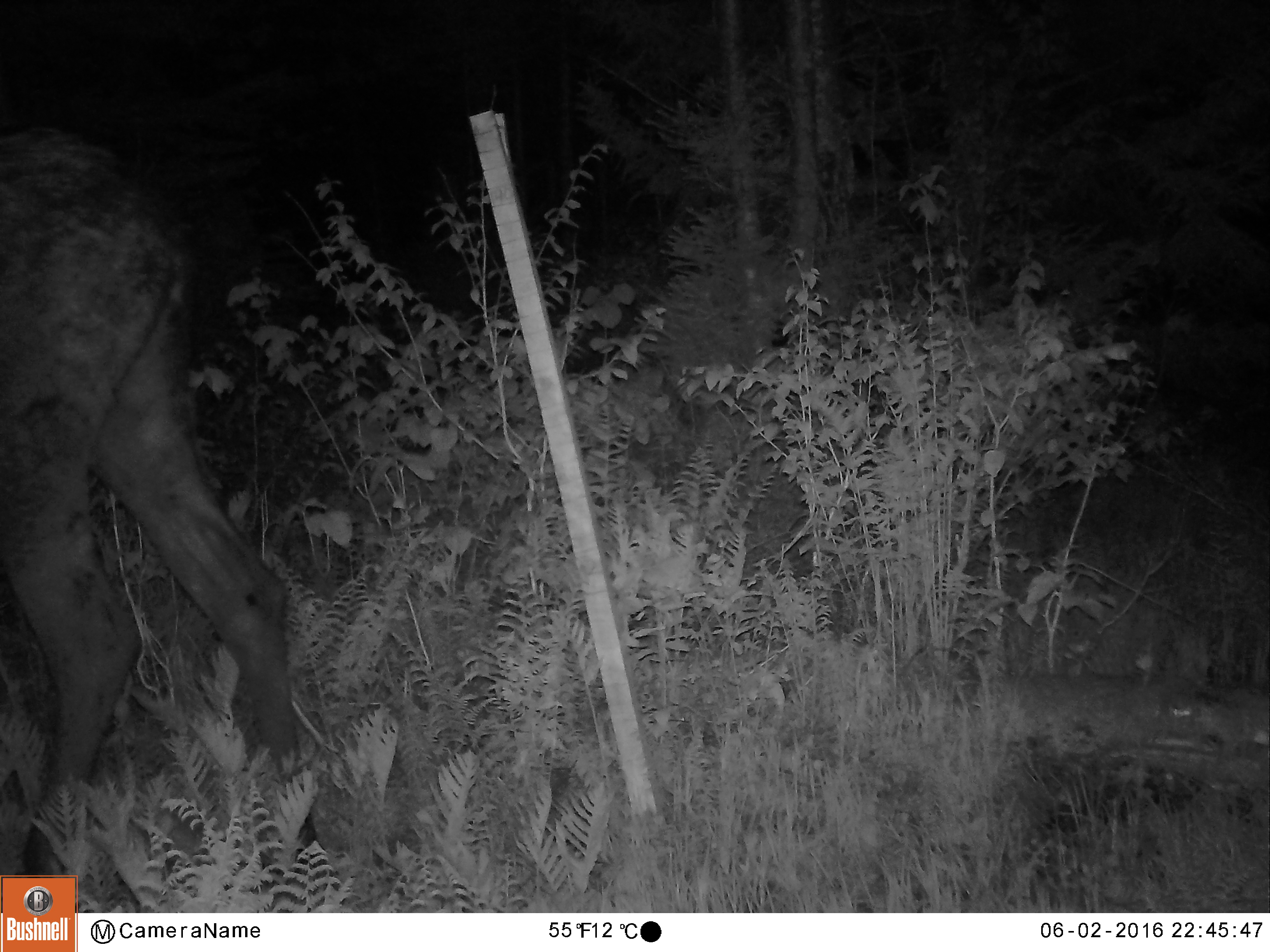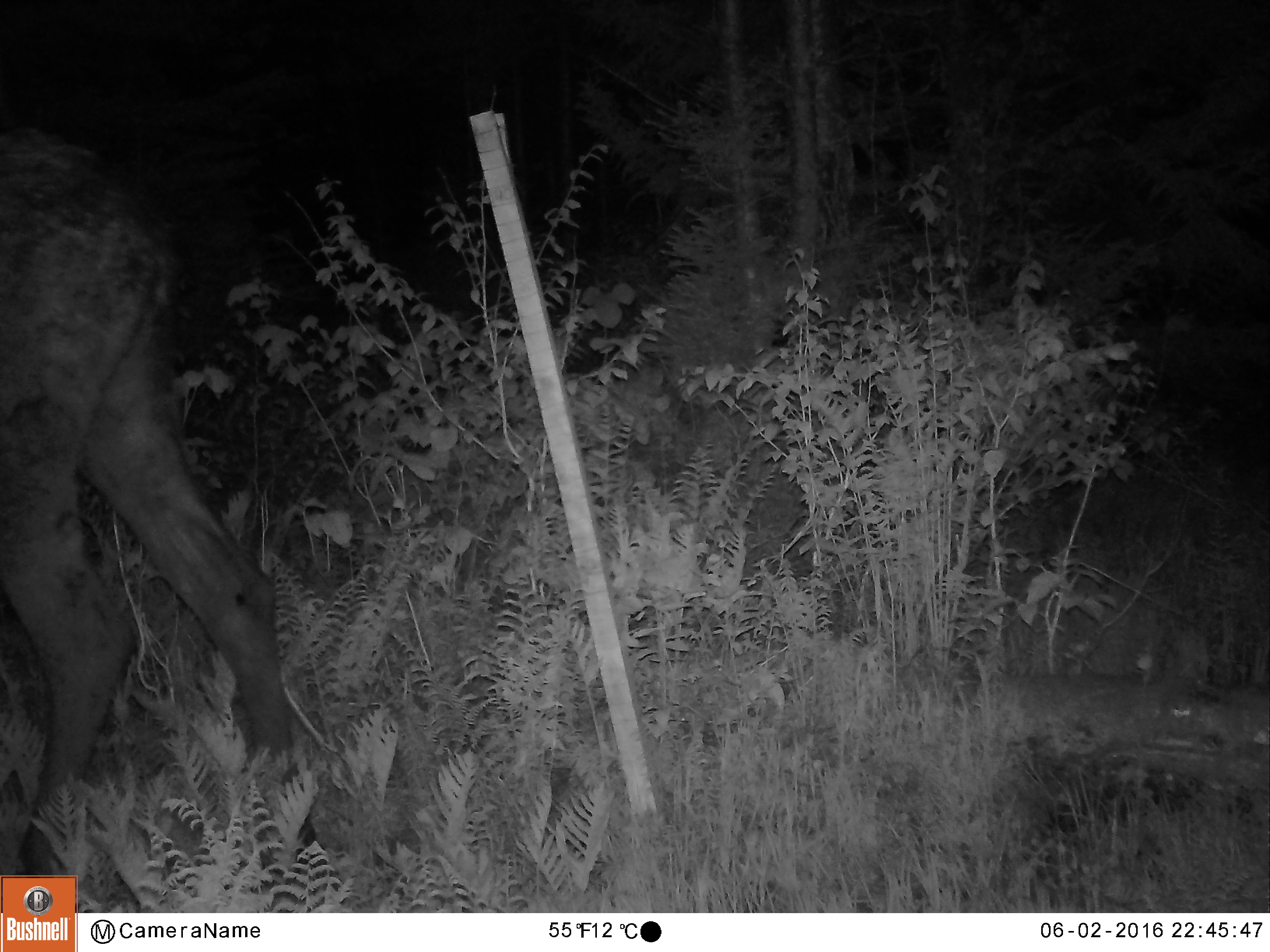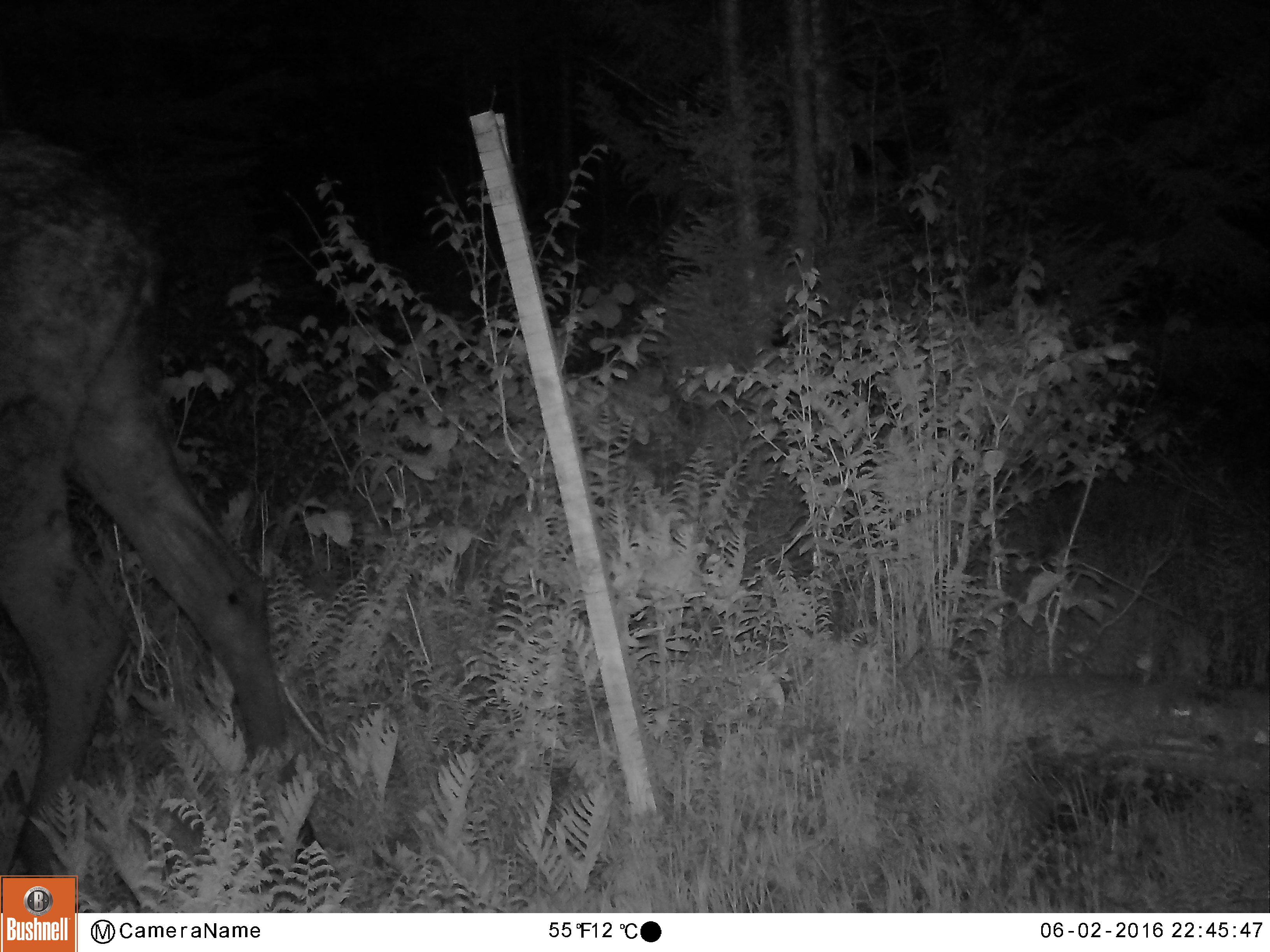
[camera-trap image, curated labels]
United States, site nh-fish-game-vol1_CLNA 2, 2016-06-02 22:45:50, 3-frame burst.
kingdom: Animalia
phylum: Chordata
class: Mammalia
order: Artiodactyla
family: Cervidae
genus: Alces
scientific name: Alces alces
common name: moose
Moose (Alces alces).